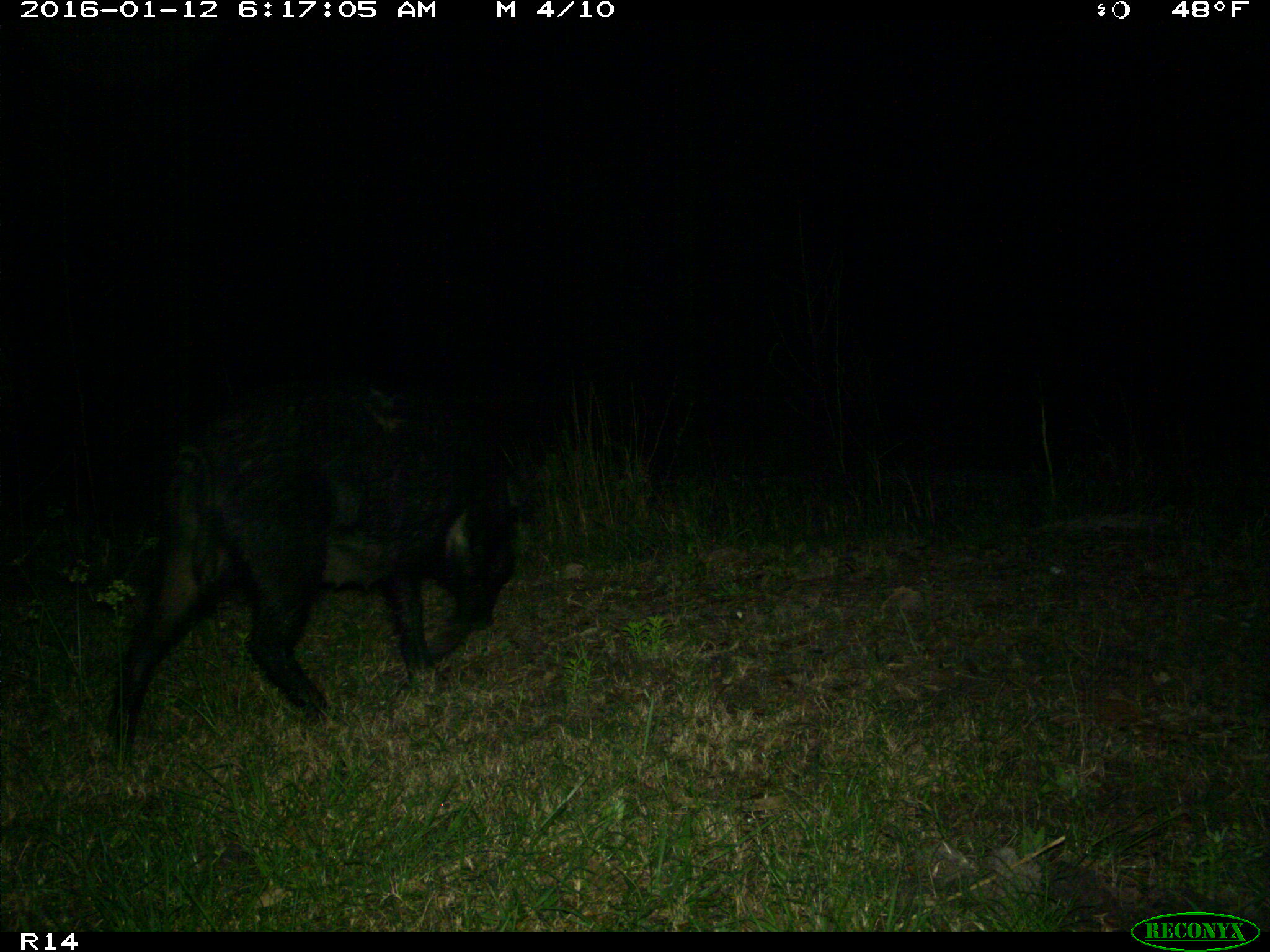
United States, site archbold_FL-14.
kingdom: Animalia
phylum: Chordata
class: Mammalia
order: Artiodactyla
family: Suidae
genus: Sus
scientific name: Sus scrofa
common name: wild boar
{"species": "Sus scrofa (wild boar)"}